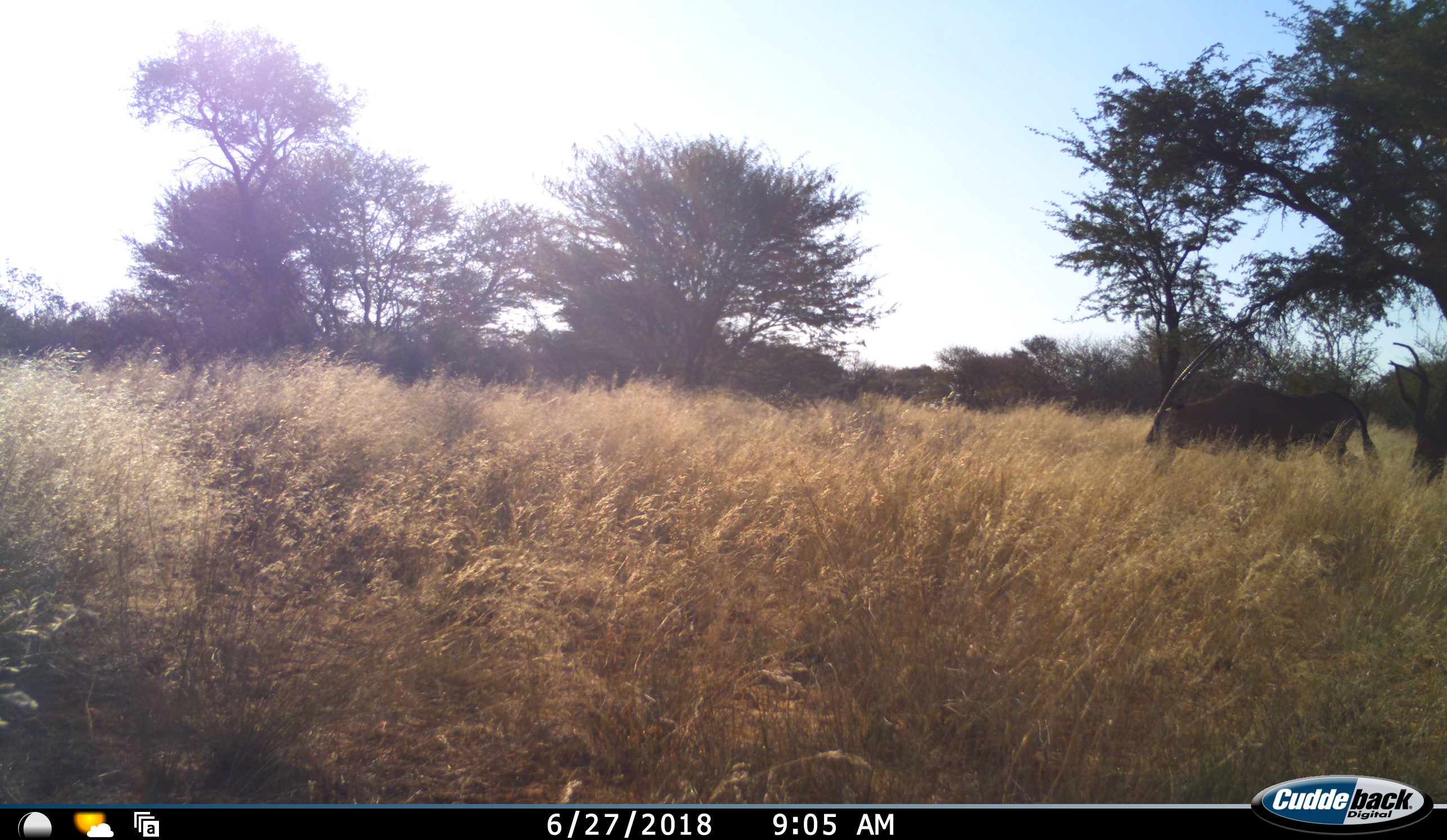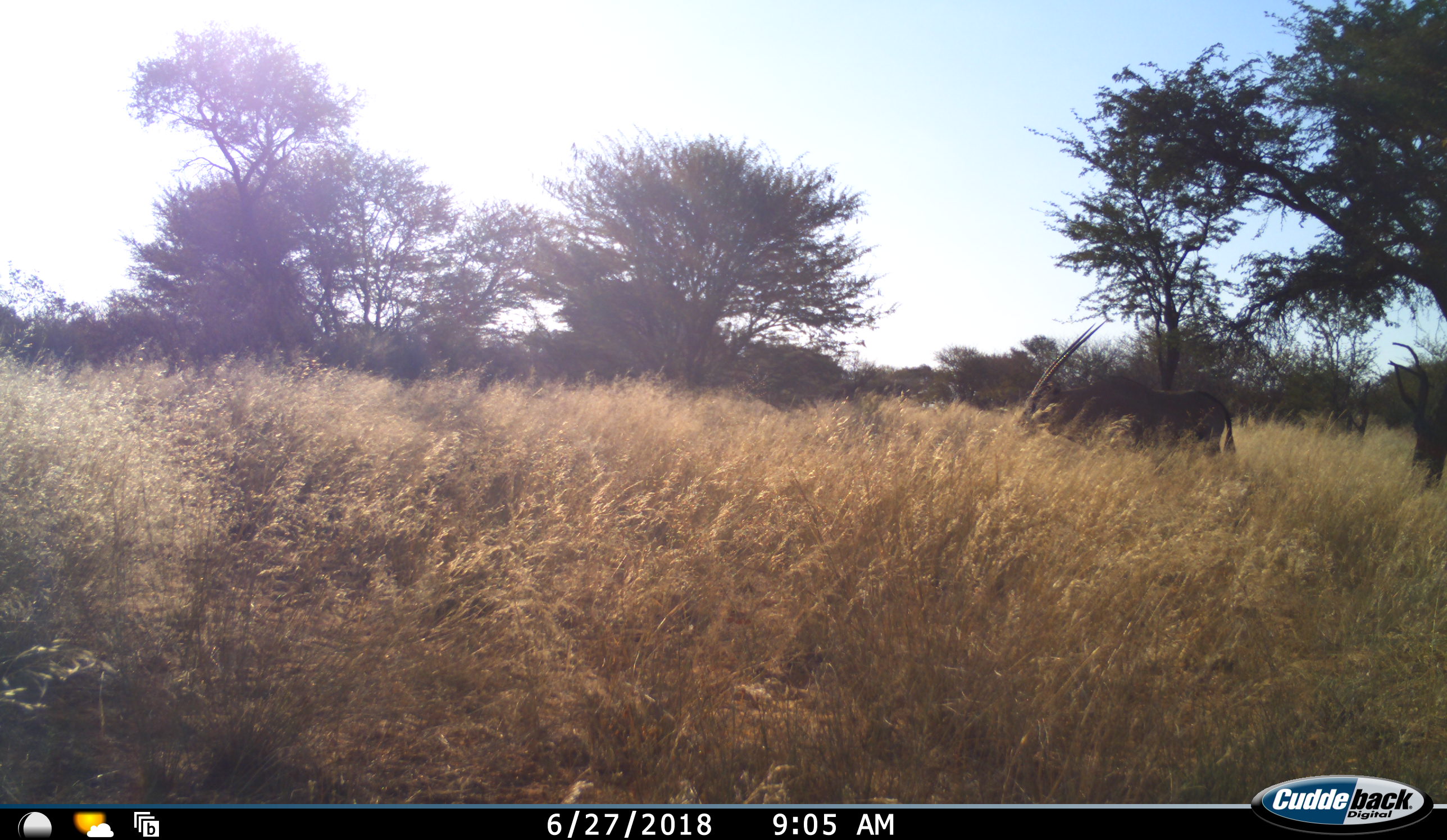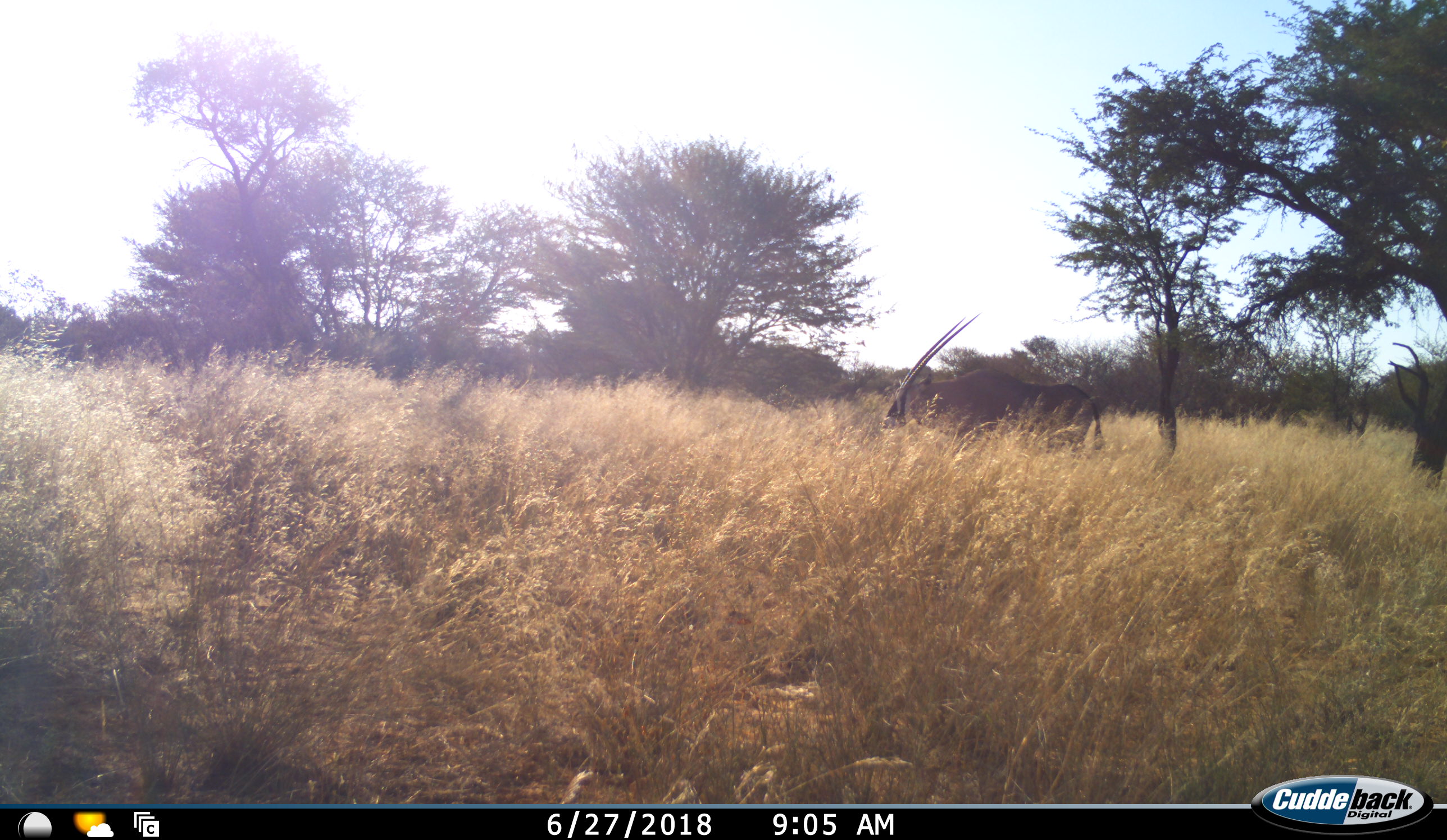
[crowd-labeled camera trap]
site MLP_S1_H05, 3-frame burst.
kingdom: Animalia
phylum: Chordata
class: Mammalia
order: Artiodactyla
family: Bovidae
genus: Oryx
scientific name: Oryx gazella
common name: gemsbok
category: oryx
Oryx (gemsbok) (Oryx gazella), count 1. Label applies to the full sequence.